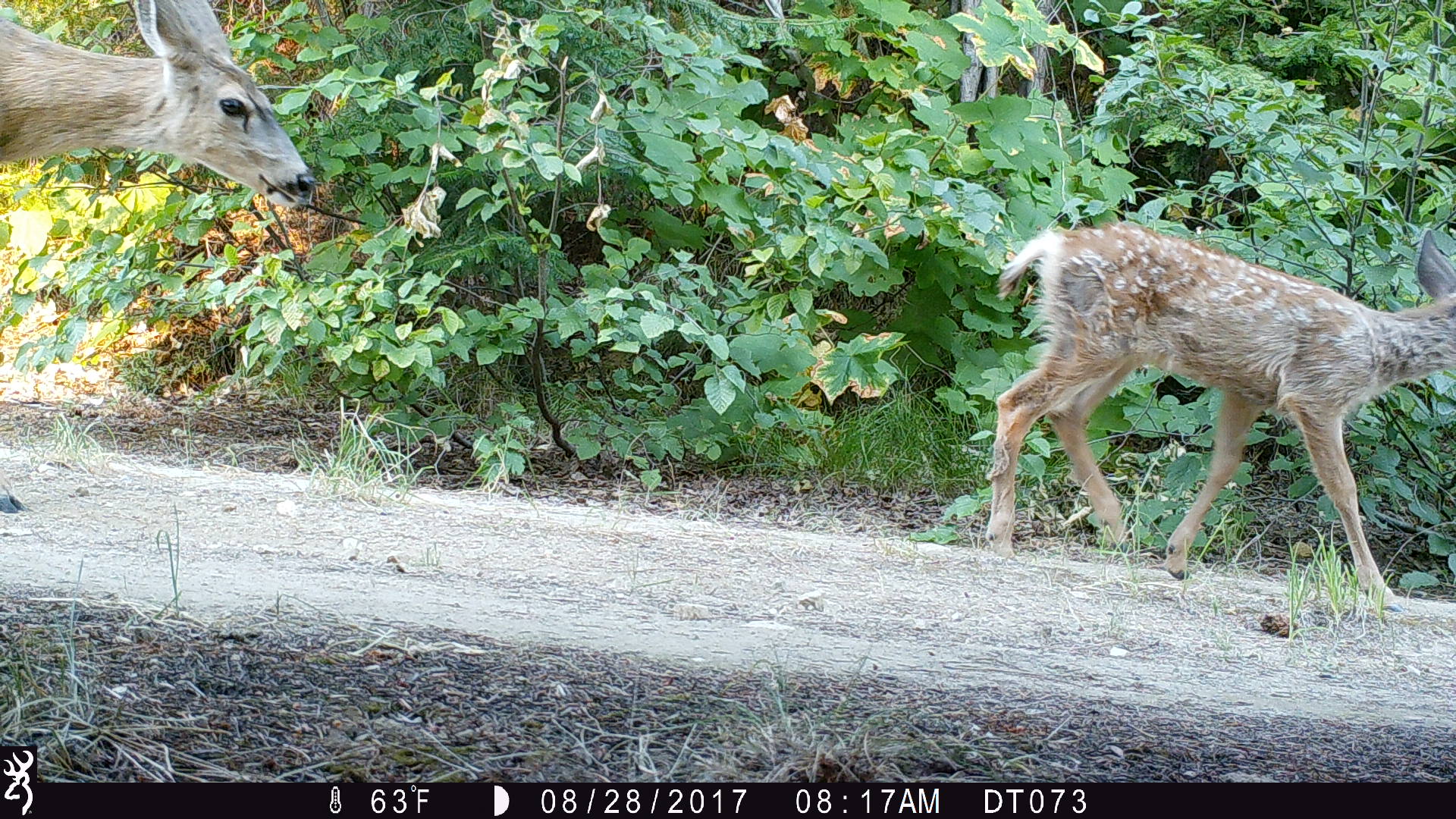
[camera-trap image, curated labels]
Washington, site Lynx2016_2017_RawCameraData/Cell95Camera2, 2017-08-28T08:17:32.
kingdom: Animalia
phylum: Chordata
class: Mammalia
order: Artiodactyla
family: Cervidae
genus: Odocoileus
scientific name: Odocoileus hemionus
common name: mule deer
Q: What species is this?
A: Odocoileus hemionus (mule deer).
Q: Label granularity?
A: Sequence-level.